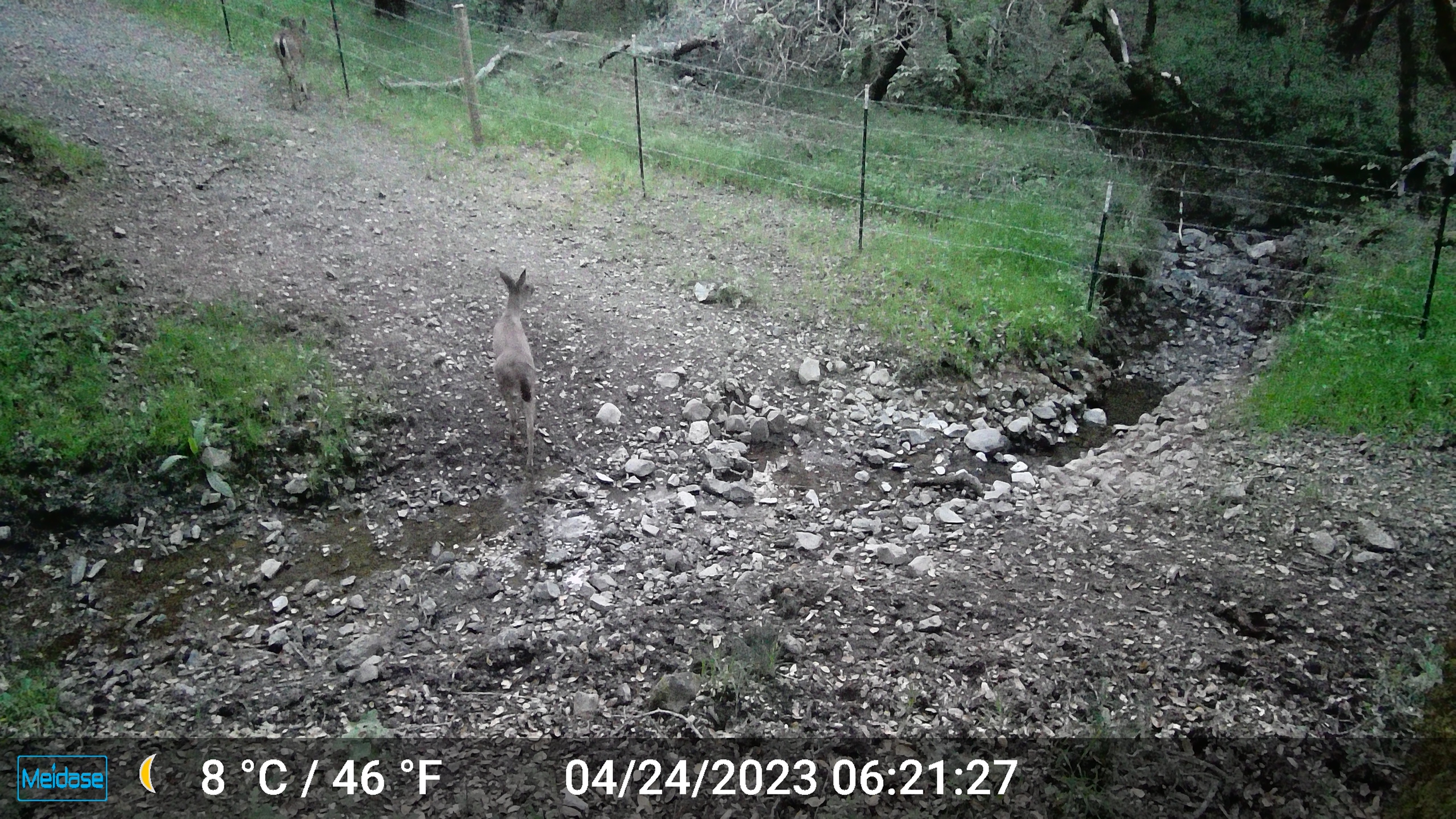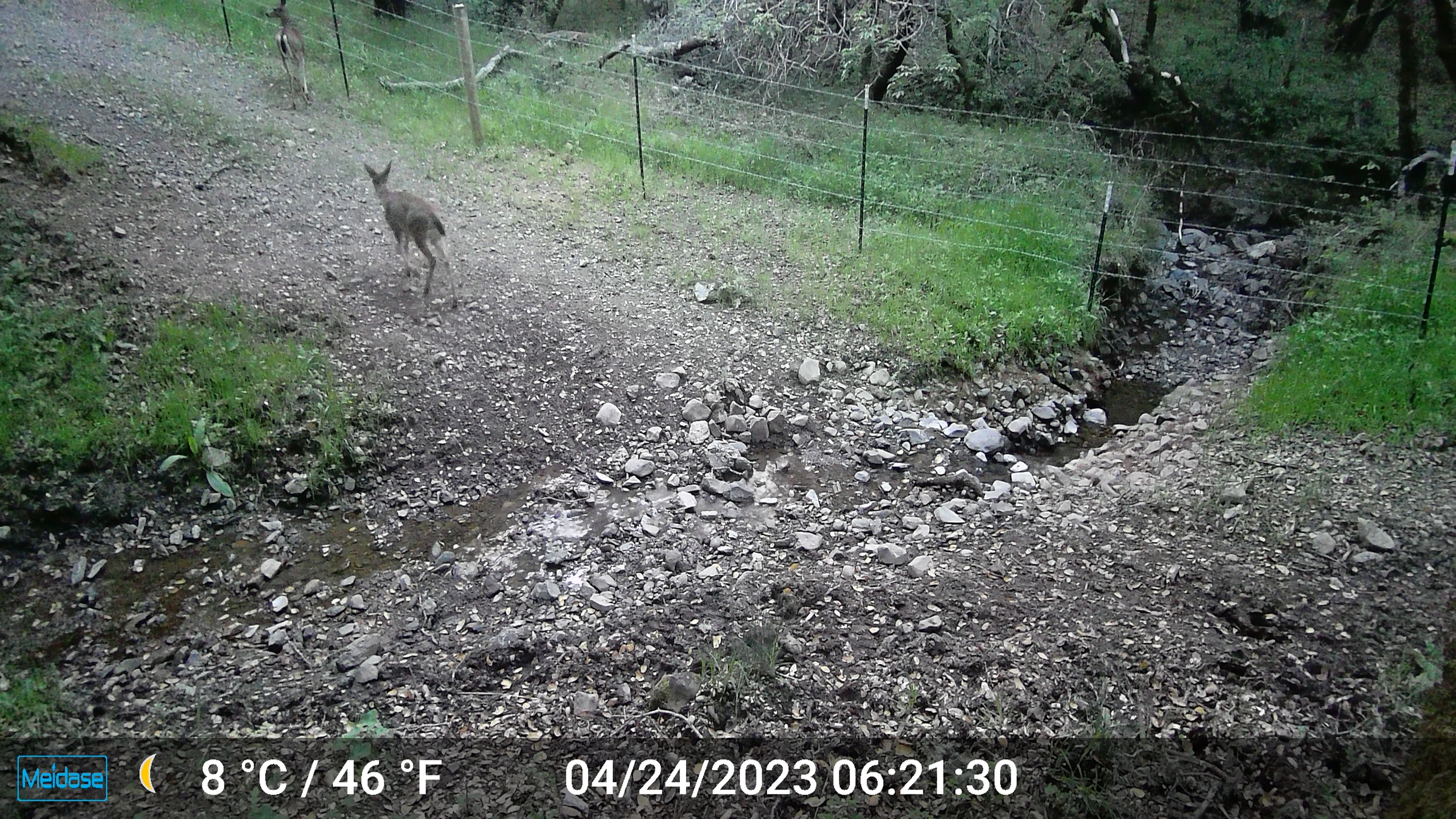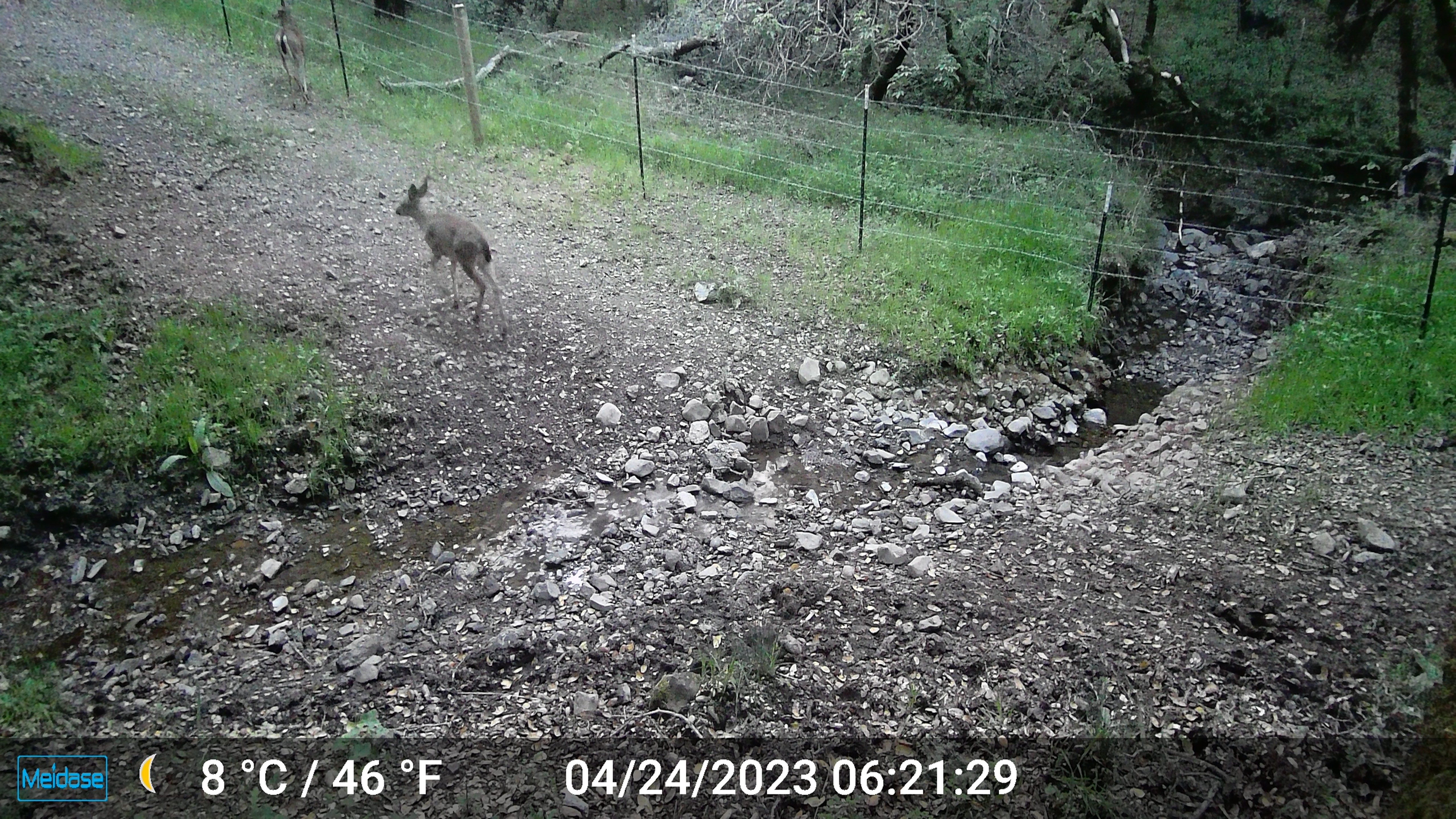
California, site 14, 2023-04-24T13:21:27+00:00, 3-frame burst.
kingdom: Animalia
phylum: Chordata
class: Mammalia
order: Artiodactyla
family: Cervidae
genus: Odocoileus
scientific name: Odocoileus hemionus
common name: mule deer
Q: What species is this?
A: Mule deer (Odocoileus hemionus).